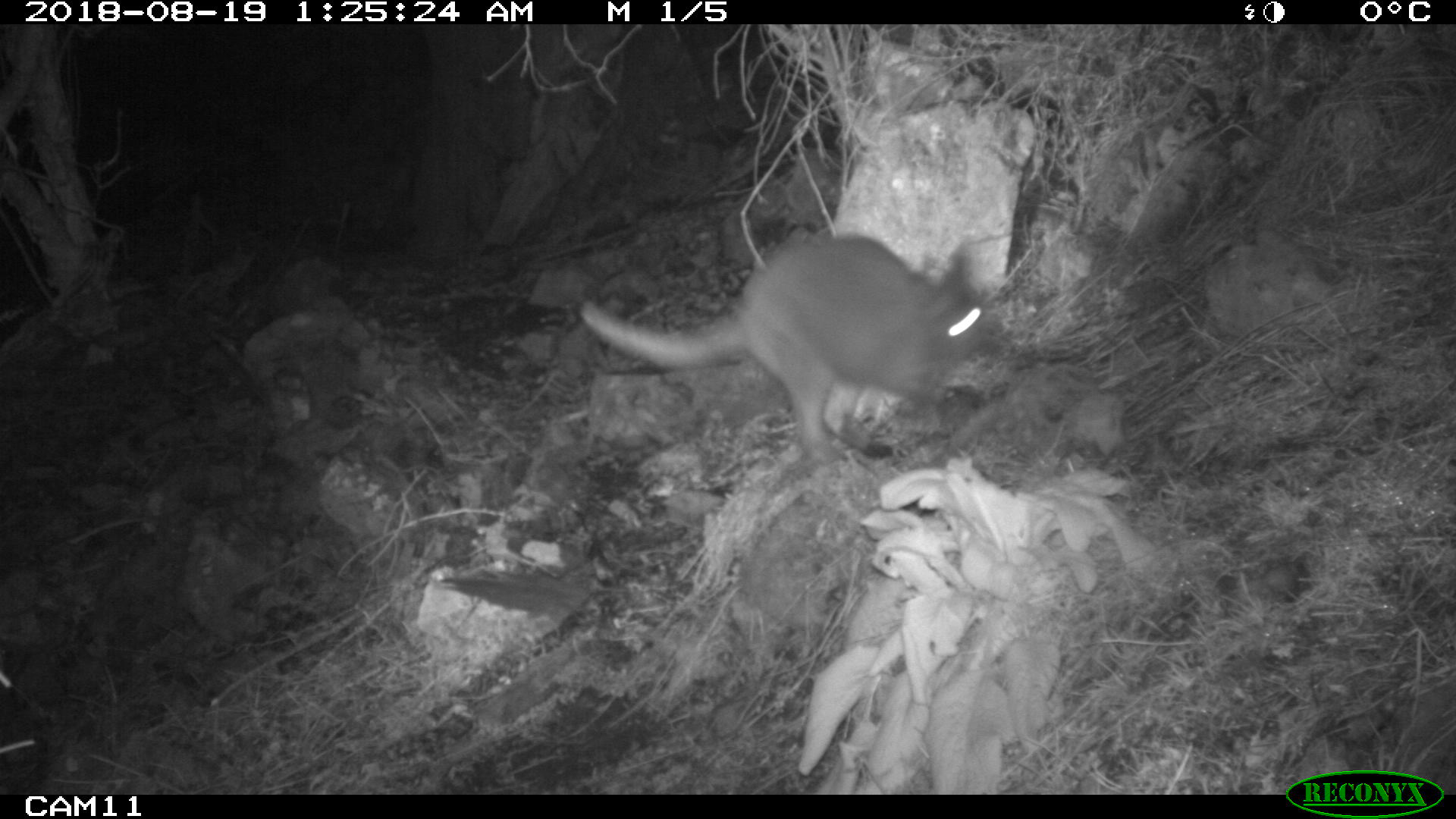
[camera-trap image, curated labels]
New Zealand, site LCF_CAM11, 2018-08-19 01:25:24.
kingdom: Animalia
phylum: Chordata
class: Mammalia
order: Diprotodontia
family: Macropodidae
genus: Notamacropus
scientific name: Notamacropus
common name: wallaby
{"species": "wallaby (Notamacropus)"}